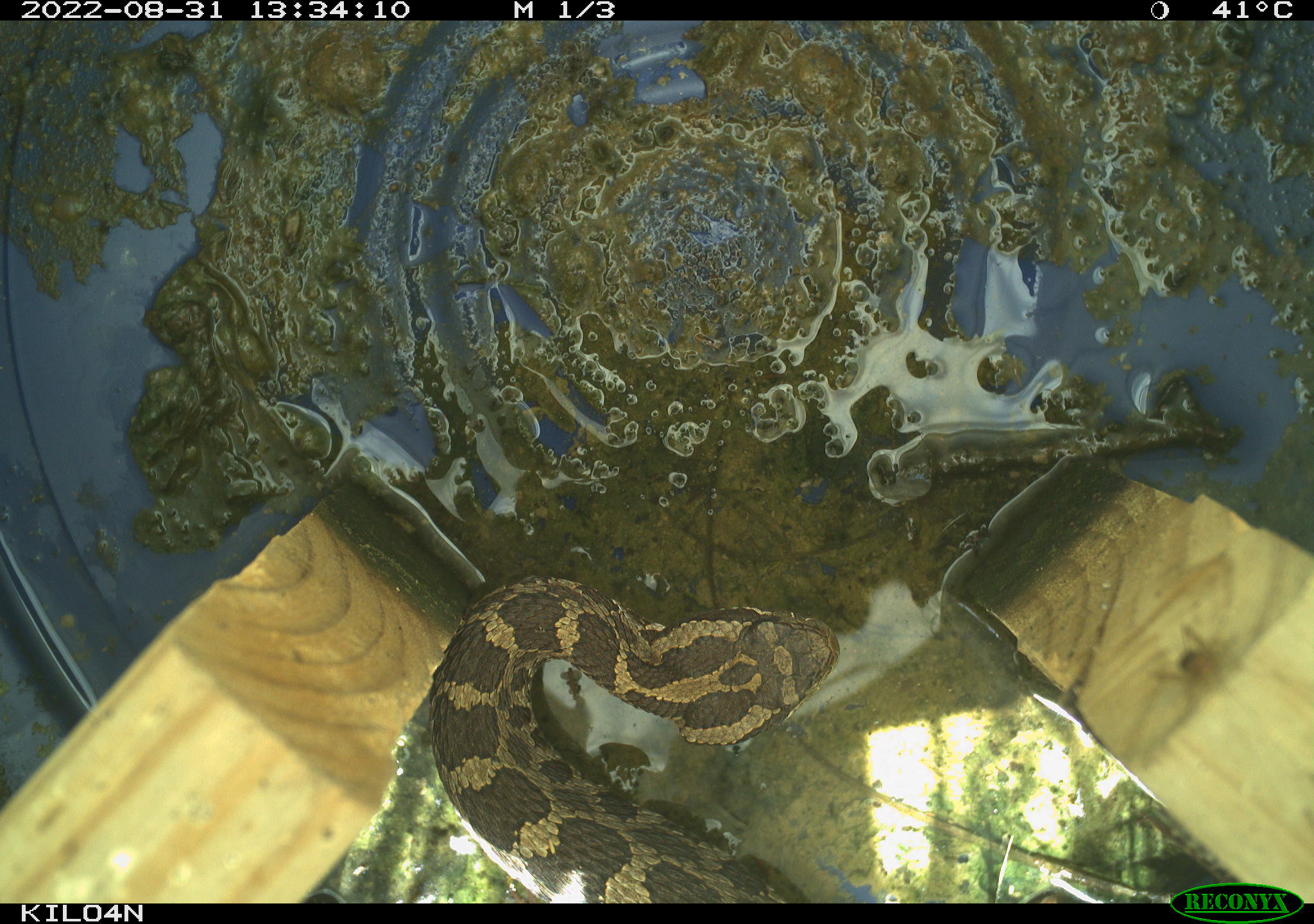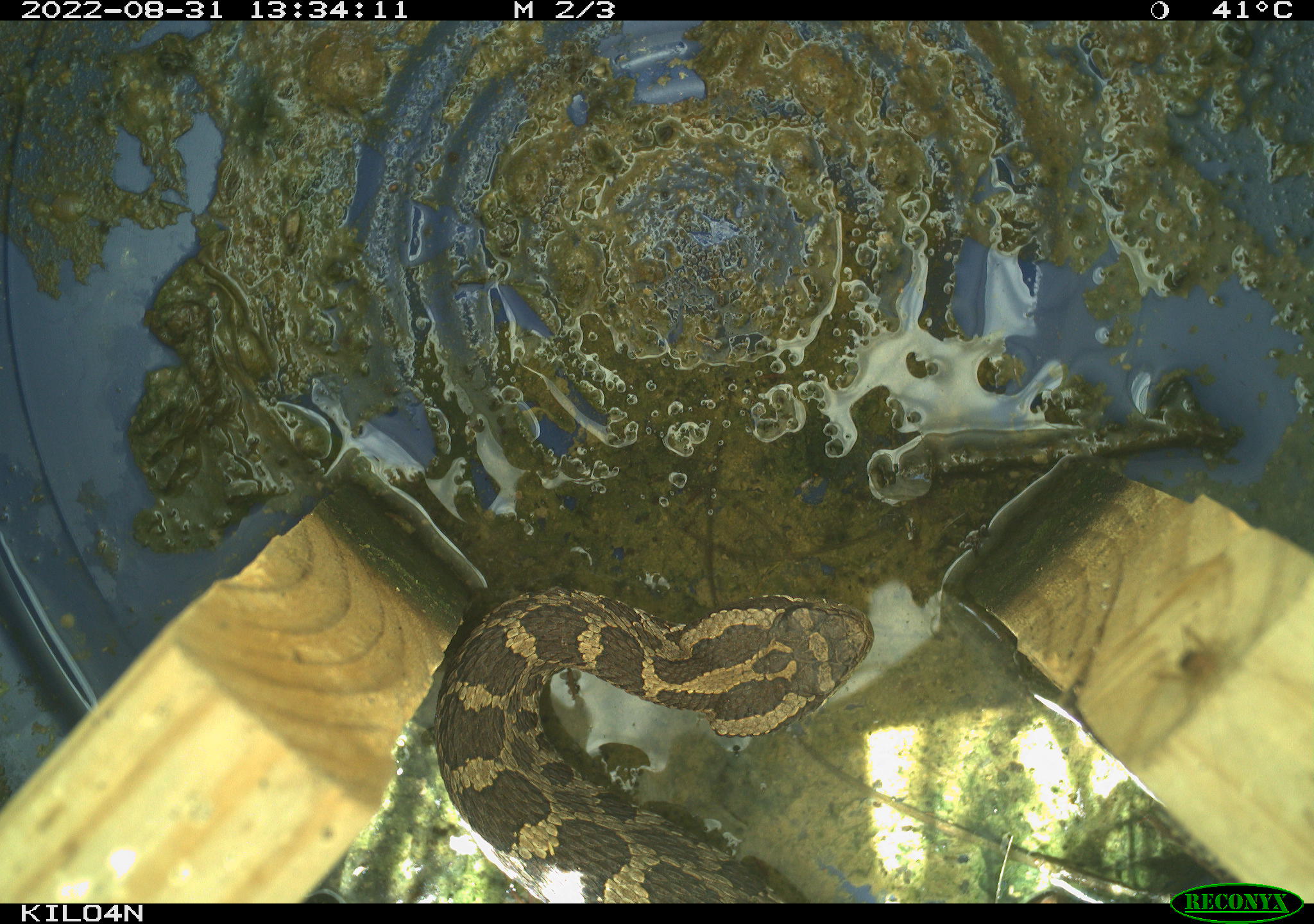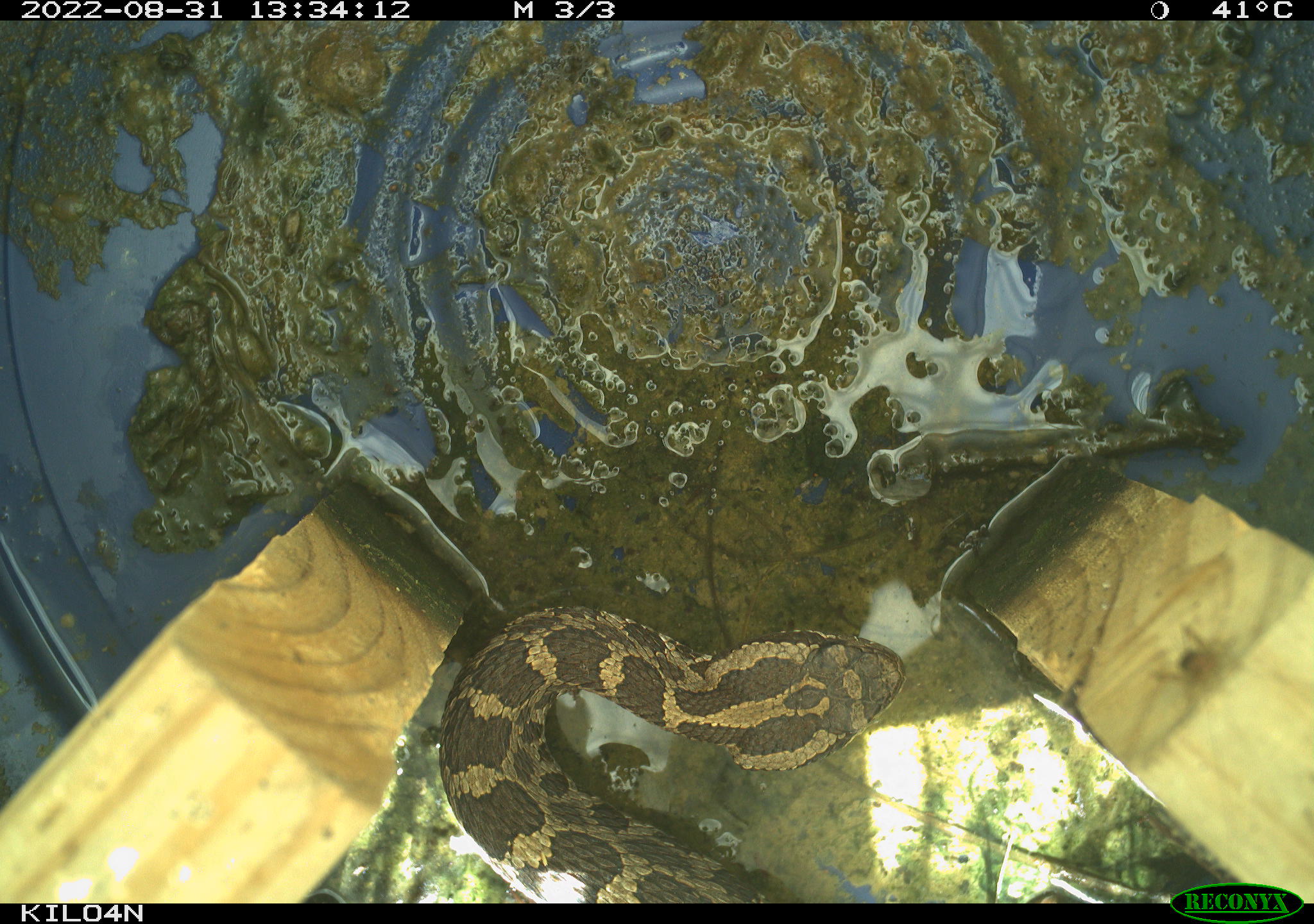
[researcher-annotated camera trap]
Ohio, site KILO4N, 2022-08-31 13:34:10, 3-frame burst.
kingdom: Animalia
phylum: Chordata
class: Reptilia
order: Squamata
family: Viperidae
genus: Sistrurus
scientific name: Sistrurus catenatus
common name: eastern massasauga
Eastern massasauga (Sistrurus catenatus).